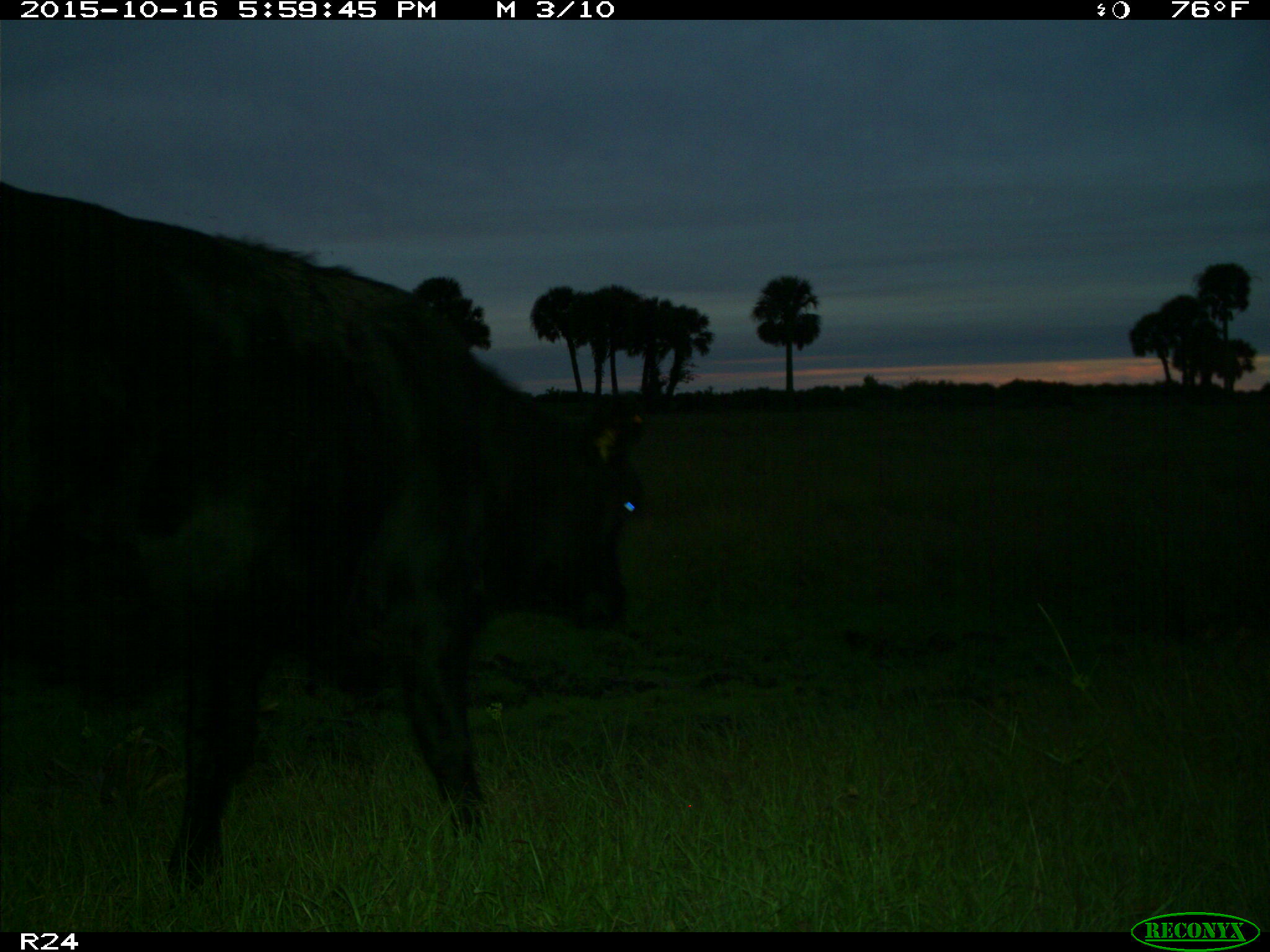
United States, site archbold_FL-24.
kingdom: Animalia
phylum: Chordata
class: Mammalia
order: Artiodactyla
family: Bovidae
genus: Bos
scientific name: Bos taurus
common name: domestic cow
Bos taurus (domestic cow).